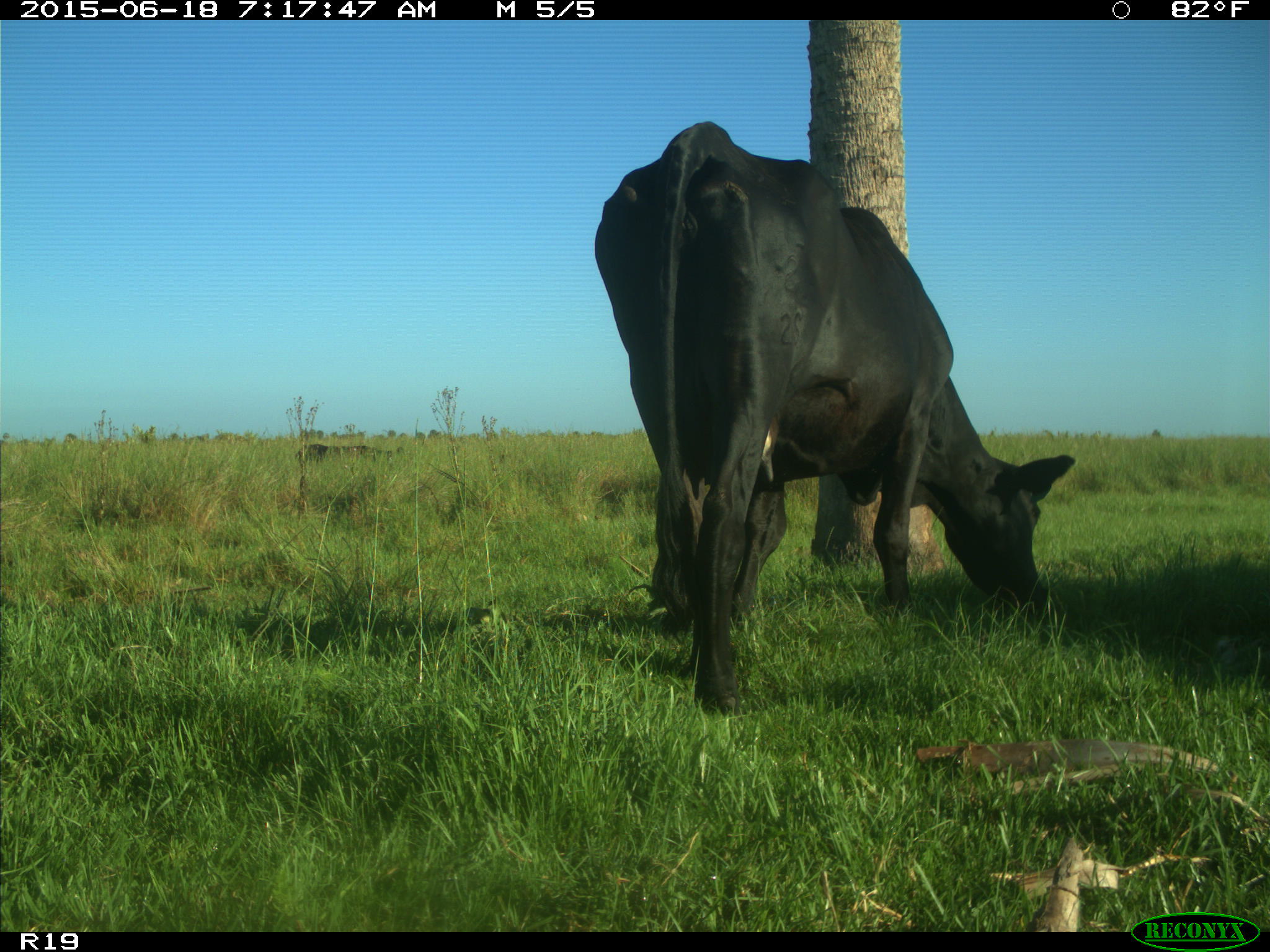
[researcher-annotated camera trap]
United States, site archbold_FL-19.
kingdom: Animalia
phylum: Chordata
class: Mammalia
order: Artiodactyla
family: Bovidae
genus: Bos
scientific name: Bos taurus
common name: domestic cow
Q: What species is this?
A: Bos taurus (domestic cow).